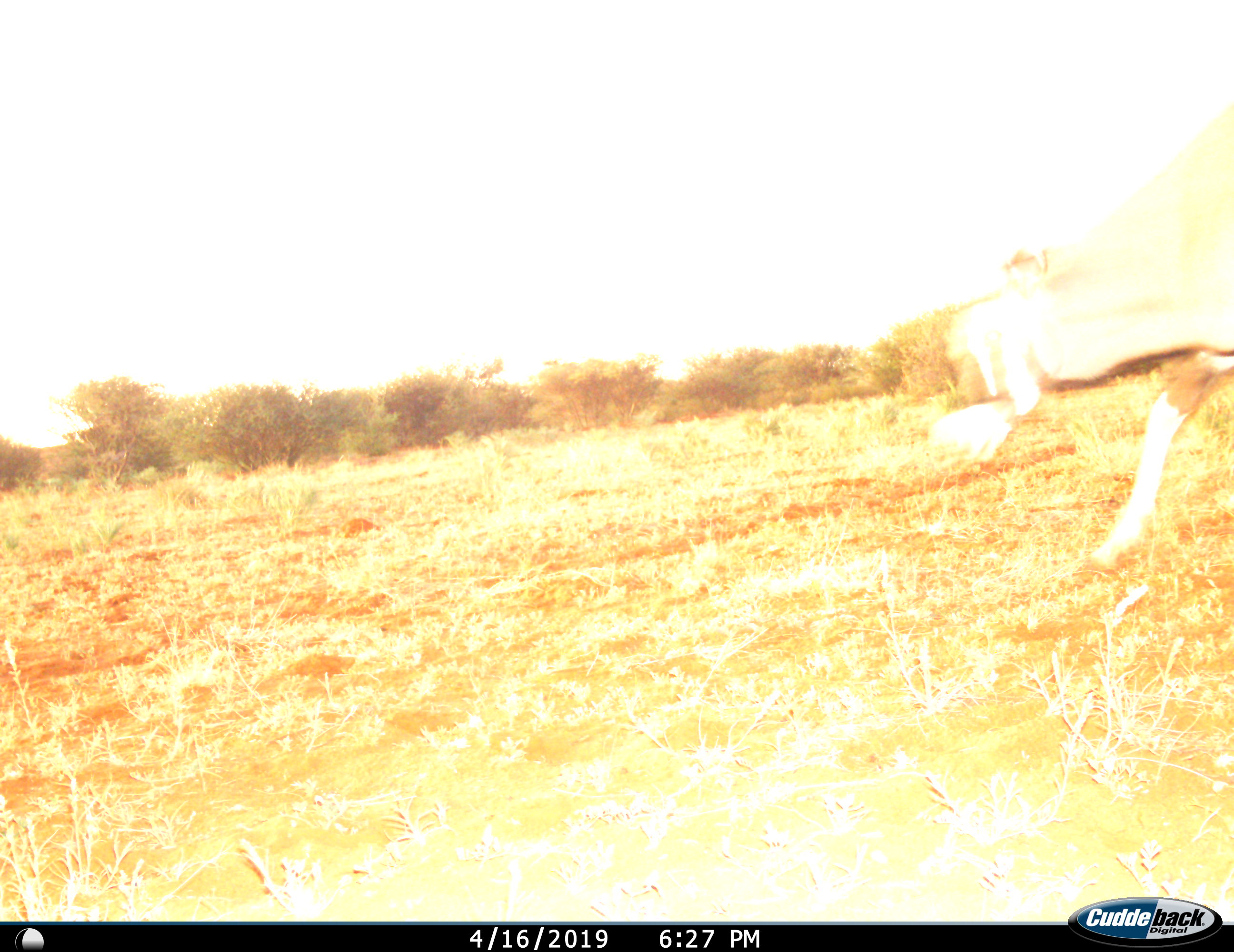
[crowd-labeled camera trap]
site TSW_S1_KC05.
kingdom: Animalia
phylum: Chordata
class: Mammalia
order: Artiodactyla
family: Bovidae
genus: Oryx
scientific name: Oryx gazella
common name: gemsbok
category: oryx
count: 1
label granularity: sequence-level